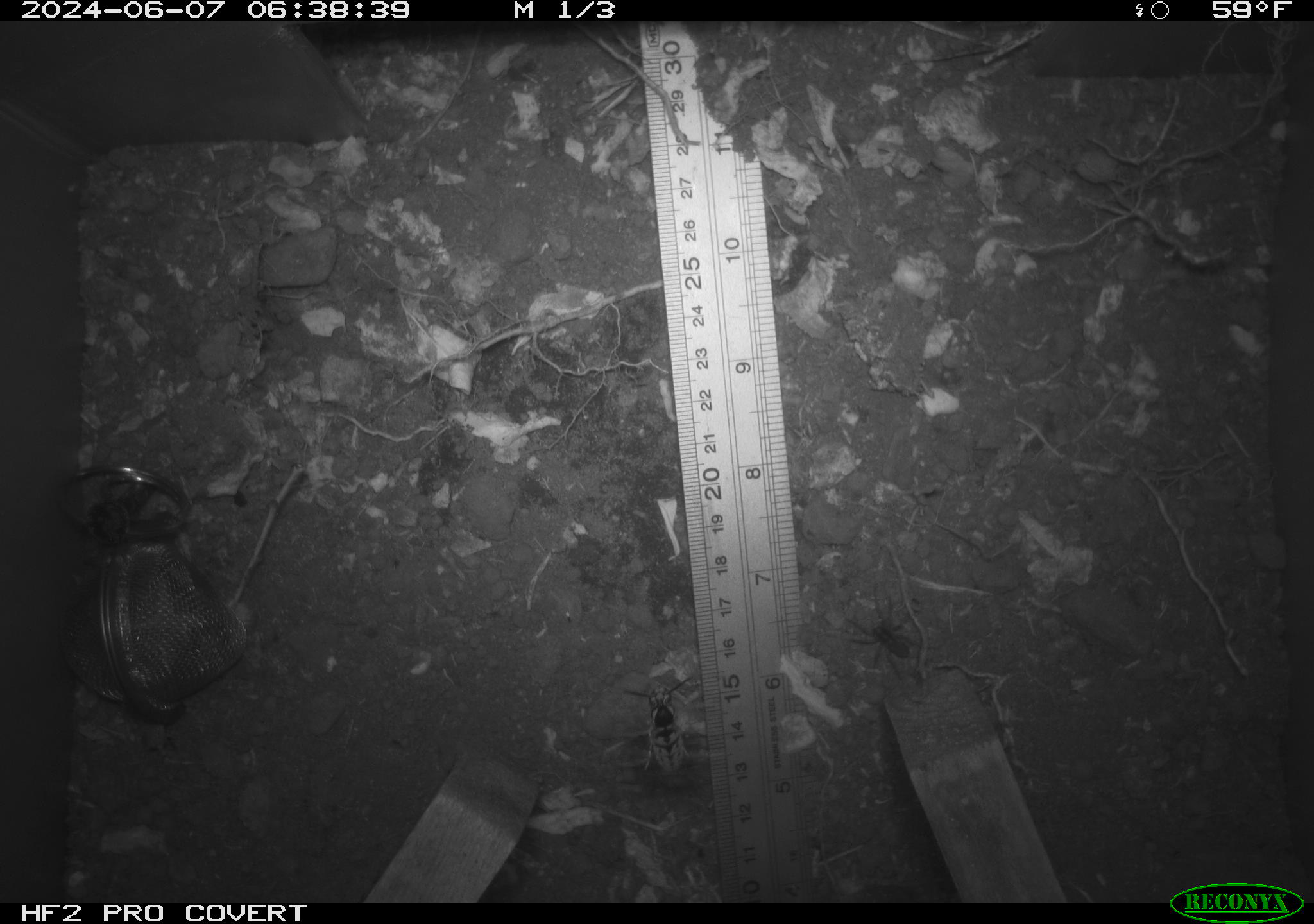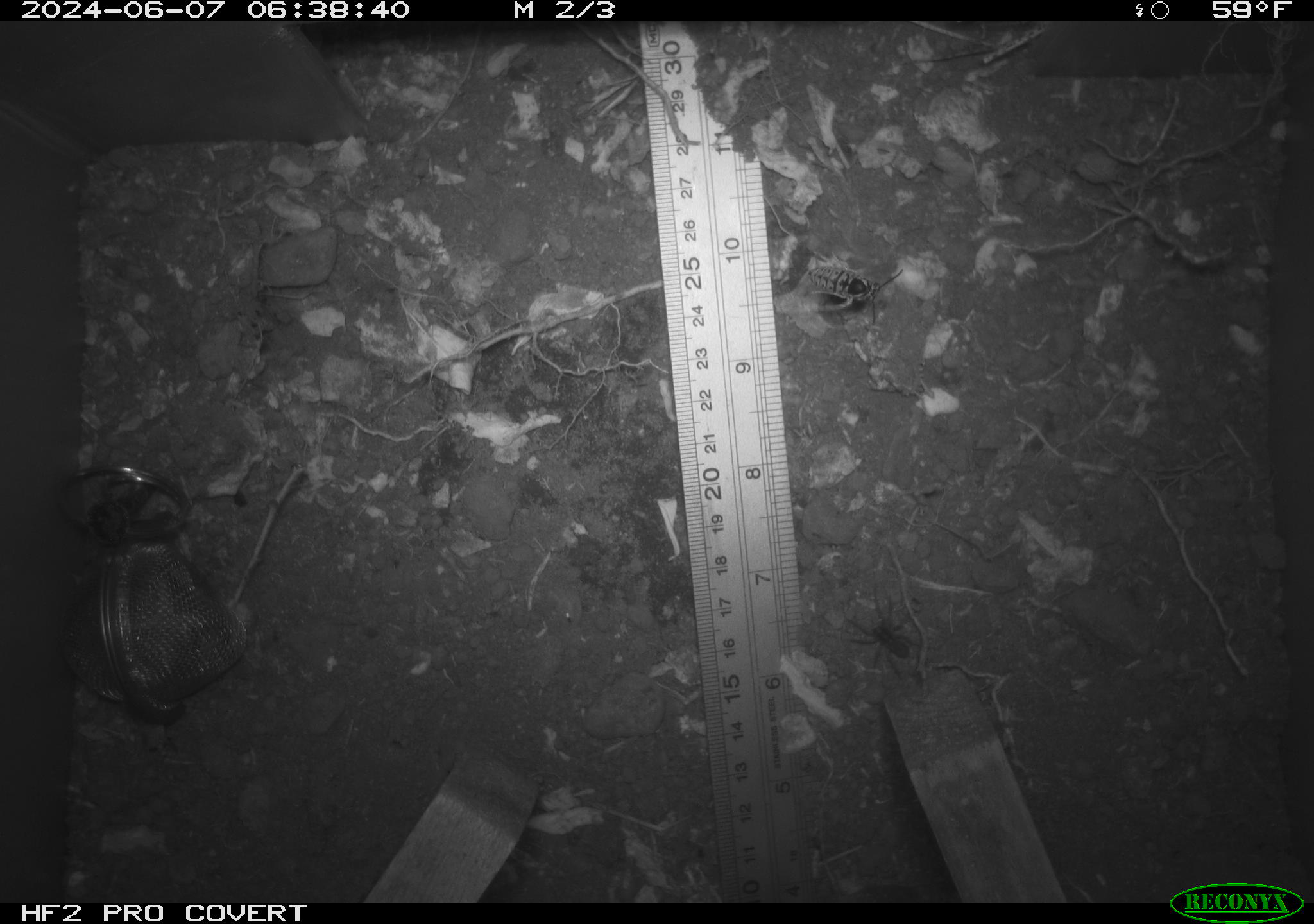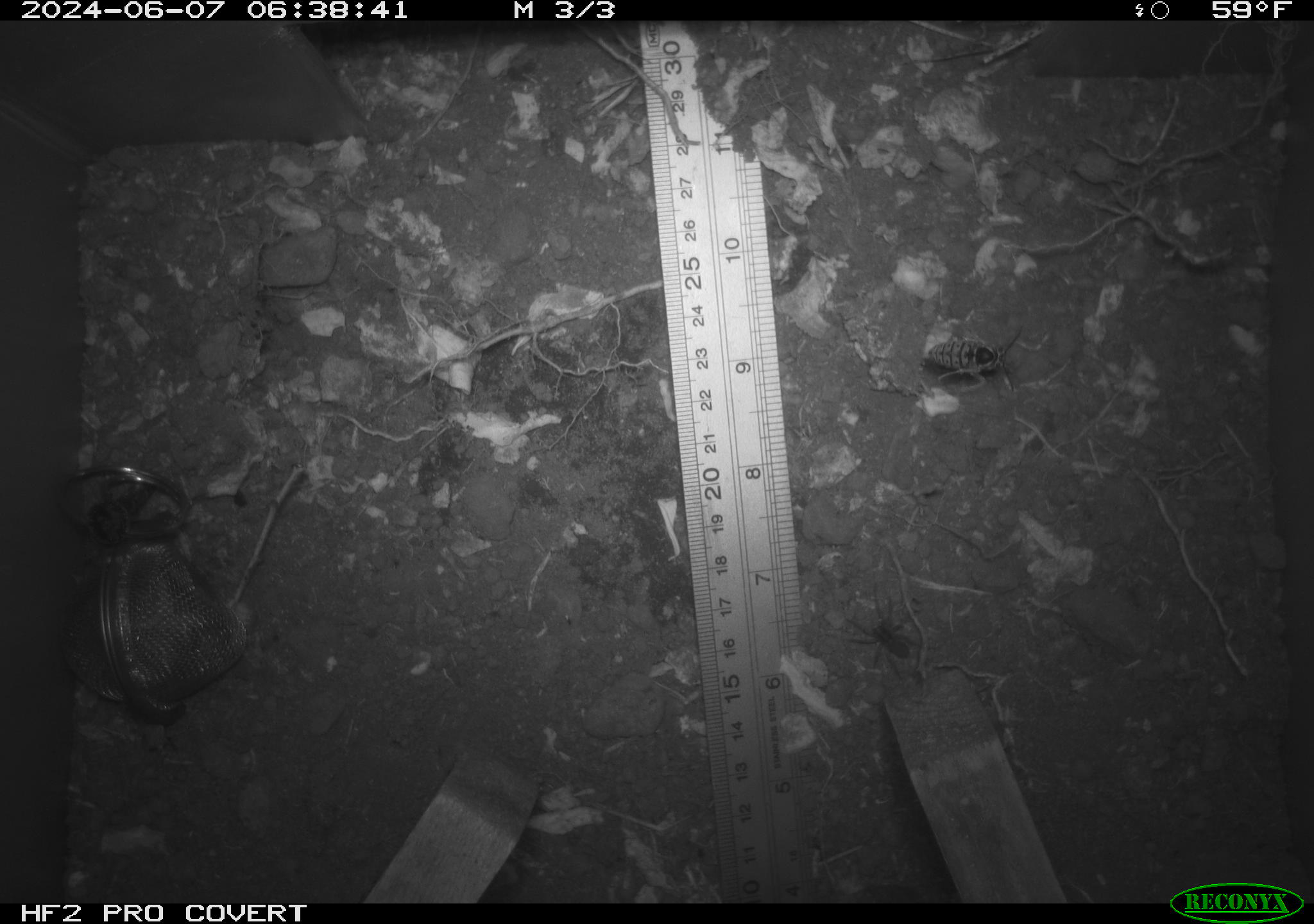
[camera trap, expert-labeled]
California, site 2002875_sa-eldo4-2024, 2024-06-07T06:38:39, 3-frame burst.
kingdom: Animalia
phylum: Arthropoda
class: Insecta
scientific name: Insecta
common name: insect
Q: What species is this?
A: Insect (Insecta).